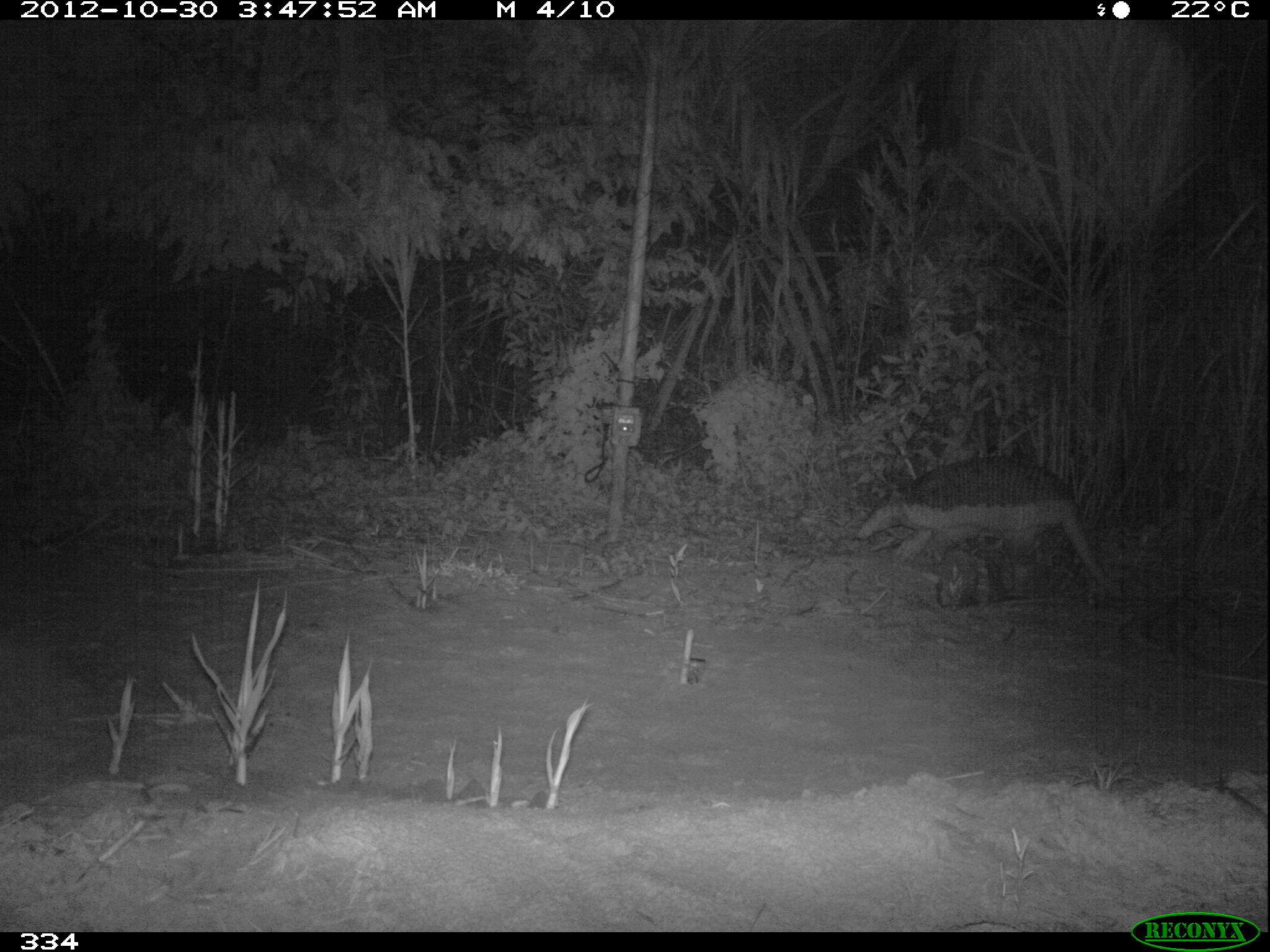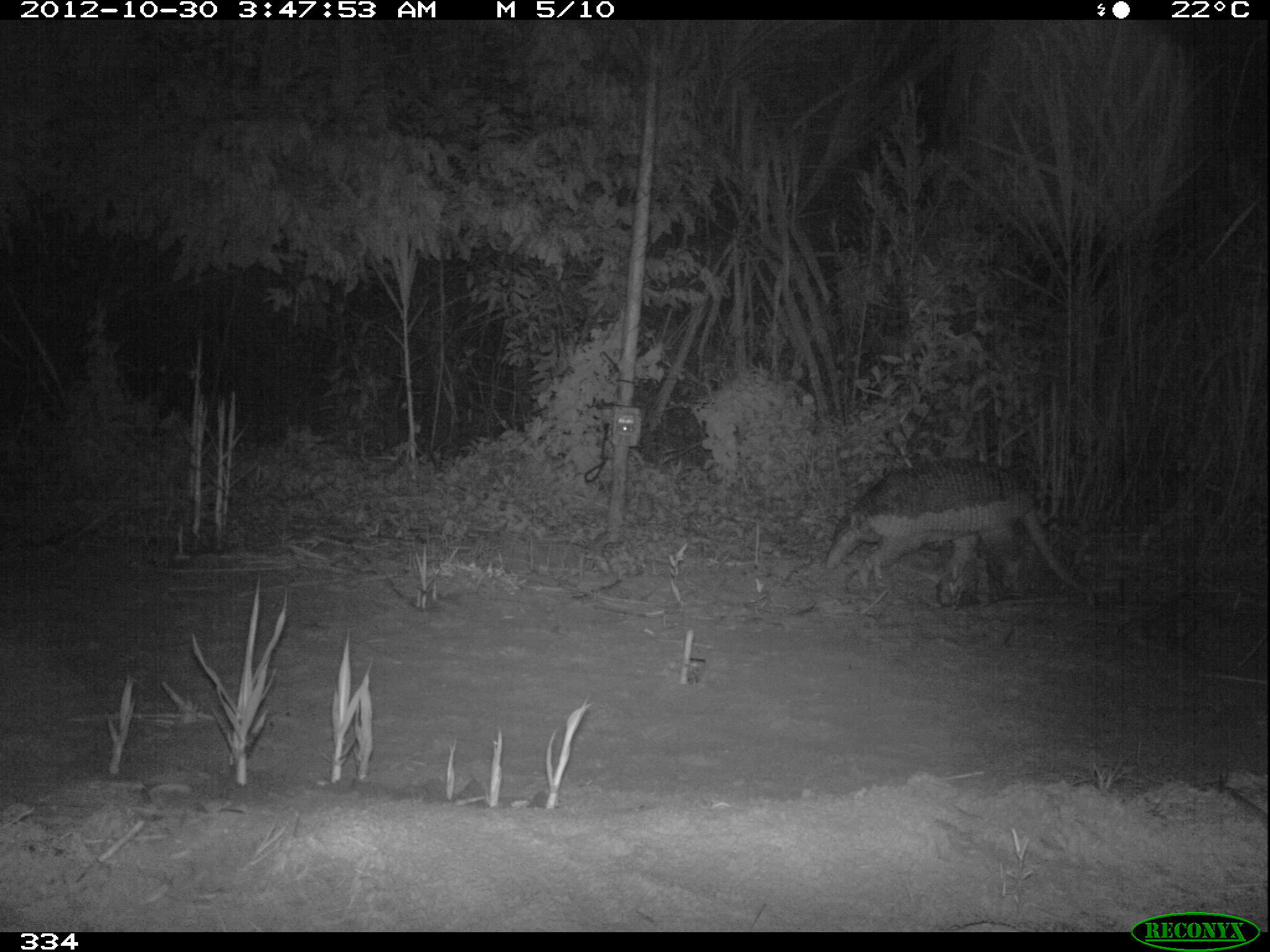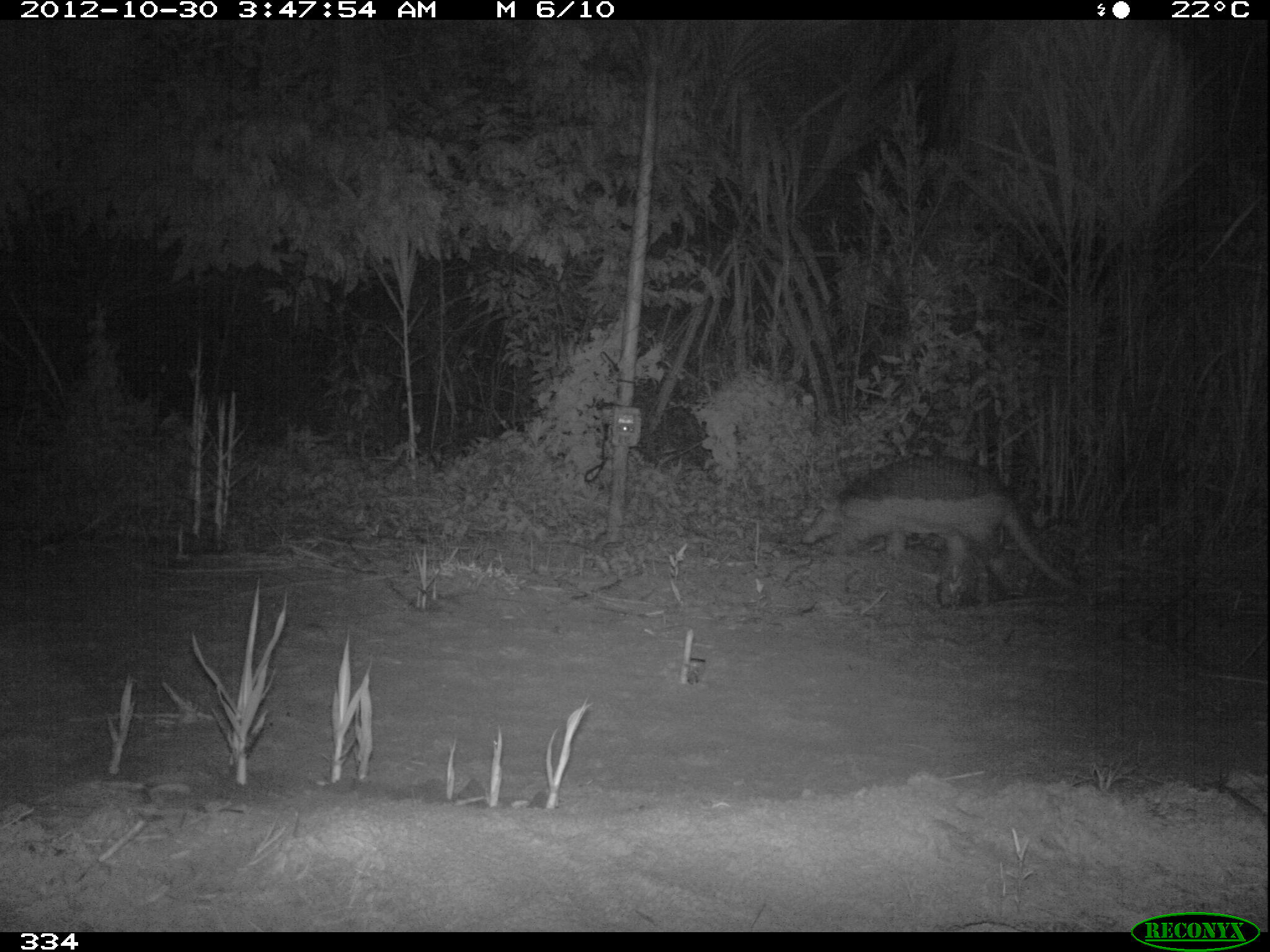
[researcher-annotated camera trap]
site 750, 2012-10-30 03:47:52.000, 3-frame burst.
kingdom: Animalia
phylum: Chordata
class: Mammalia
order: Cingulata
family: Chlamyphoridae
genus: Priodontes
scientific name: Priodontes maximus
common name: giant armadillo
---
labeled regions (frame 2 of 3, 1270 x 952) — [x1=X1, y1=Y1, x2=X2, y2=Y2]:
priodontes maximus: [x1=824, y1=459, x2=1094, y2=608]